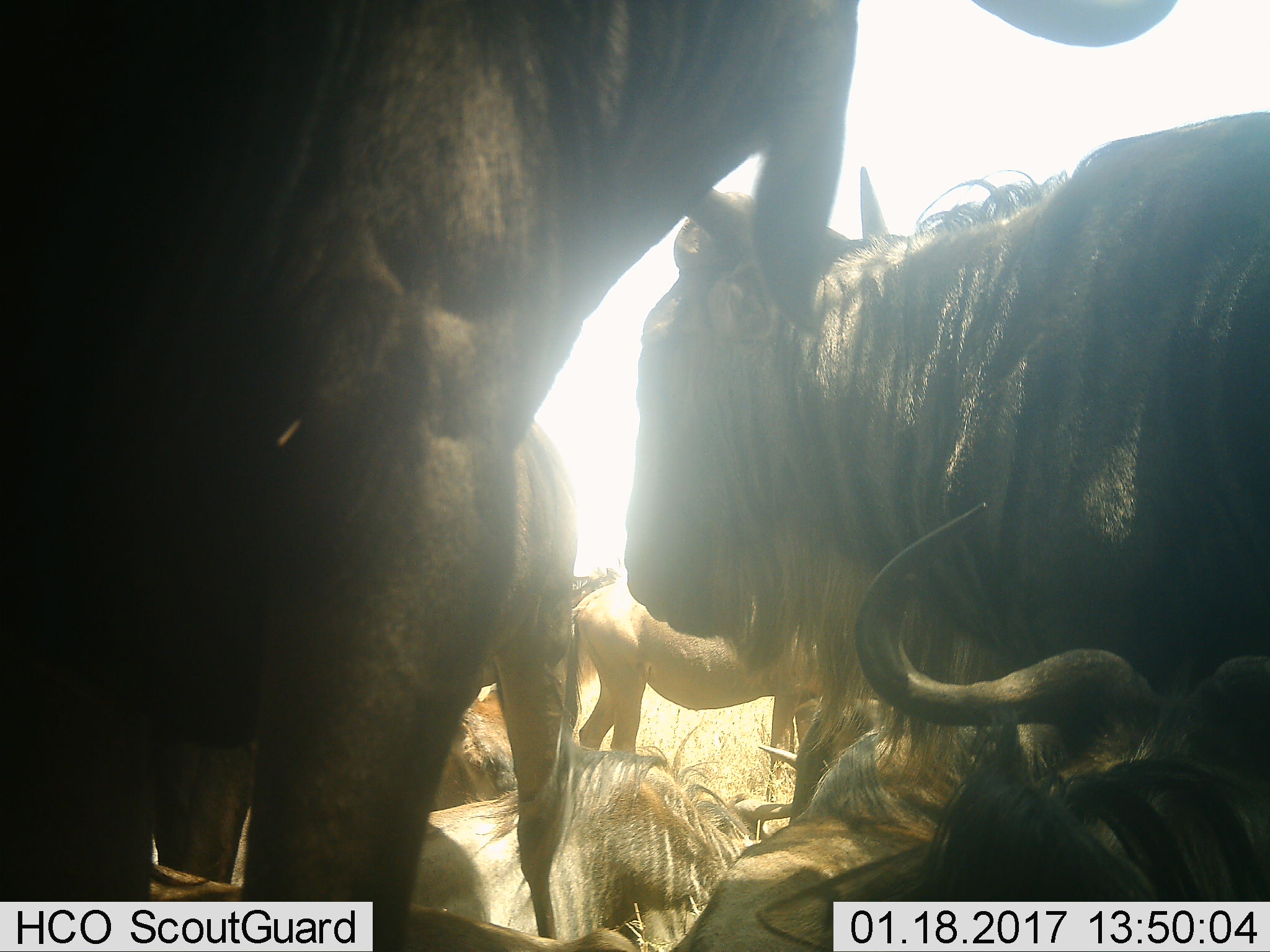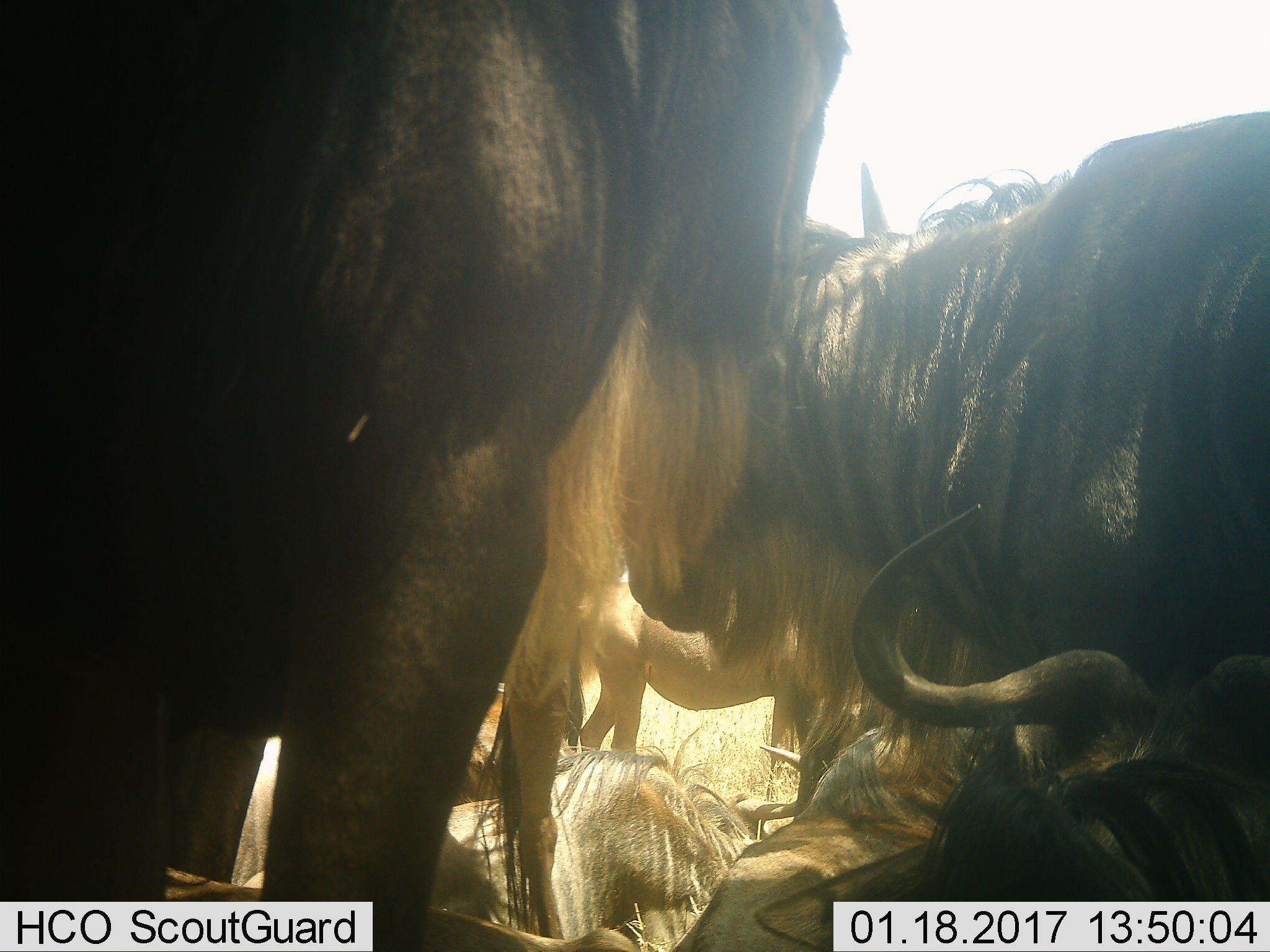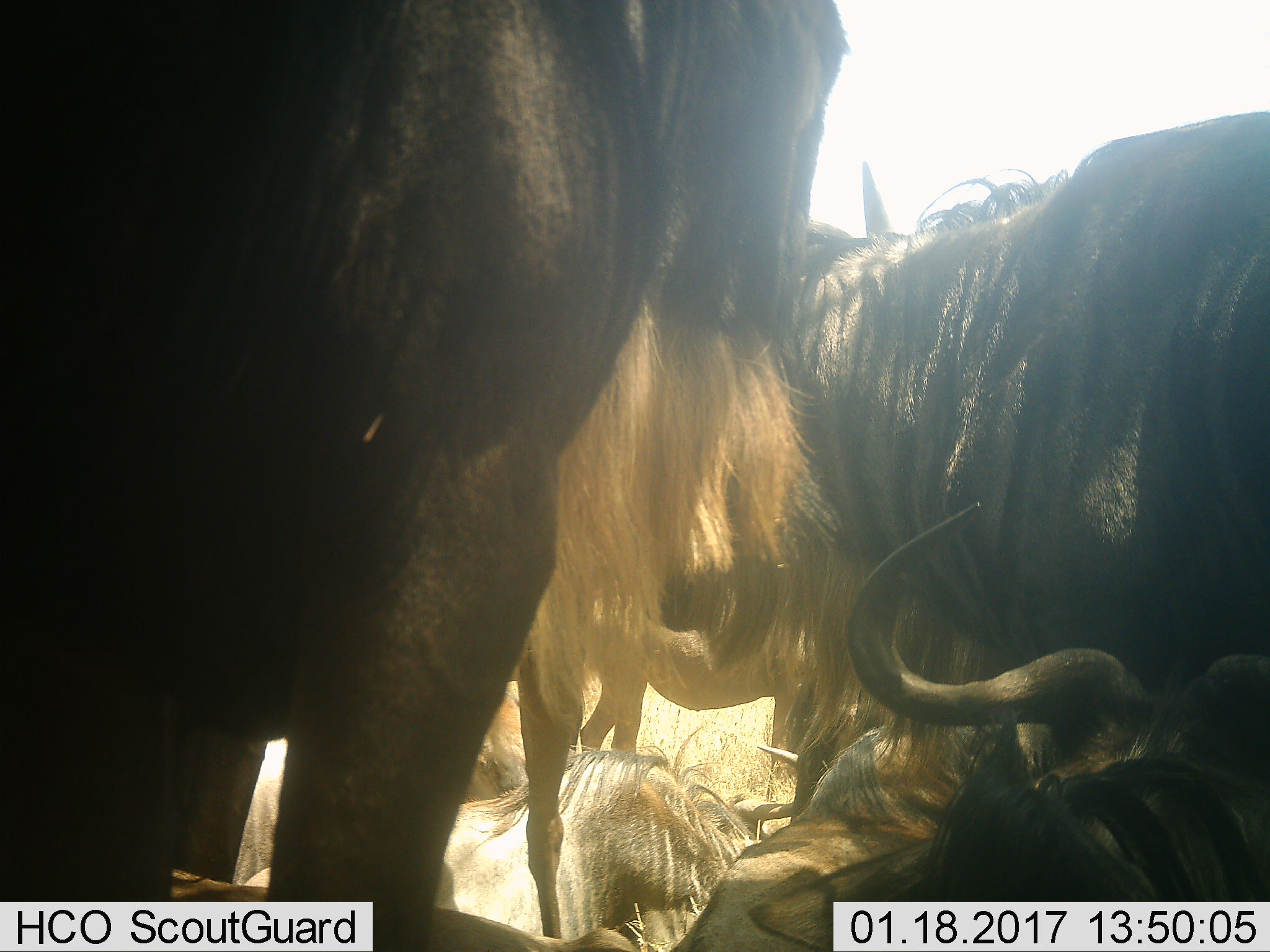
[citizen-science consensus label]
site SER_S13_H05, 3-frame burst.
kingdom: Animalia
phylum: Chordata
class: Mammalia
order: Artiodactyla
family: Bovidae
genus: Connochaetes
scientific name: Connochaetes taurinus taurinus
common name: blue wildebeest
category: wildebeestblue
Wildebeestblue (blue wildebeest) (Connochaetes taurinus taurinus), count 6. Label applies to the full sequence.